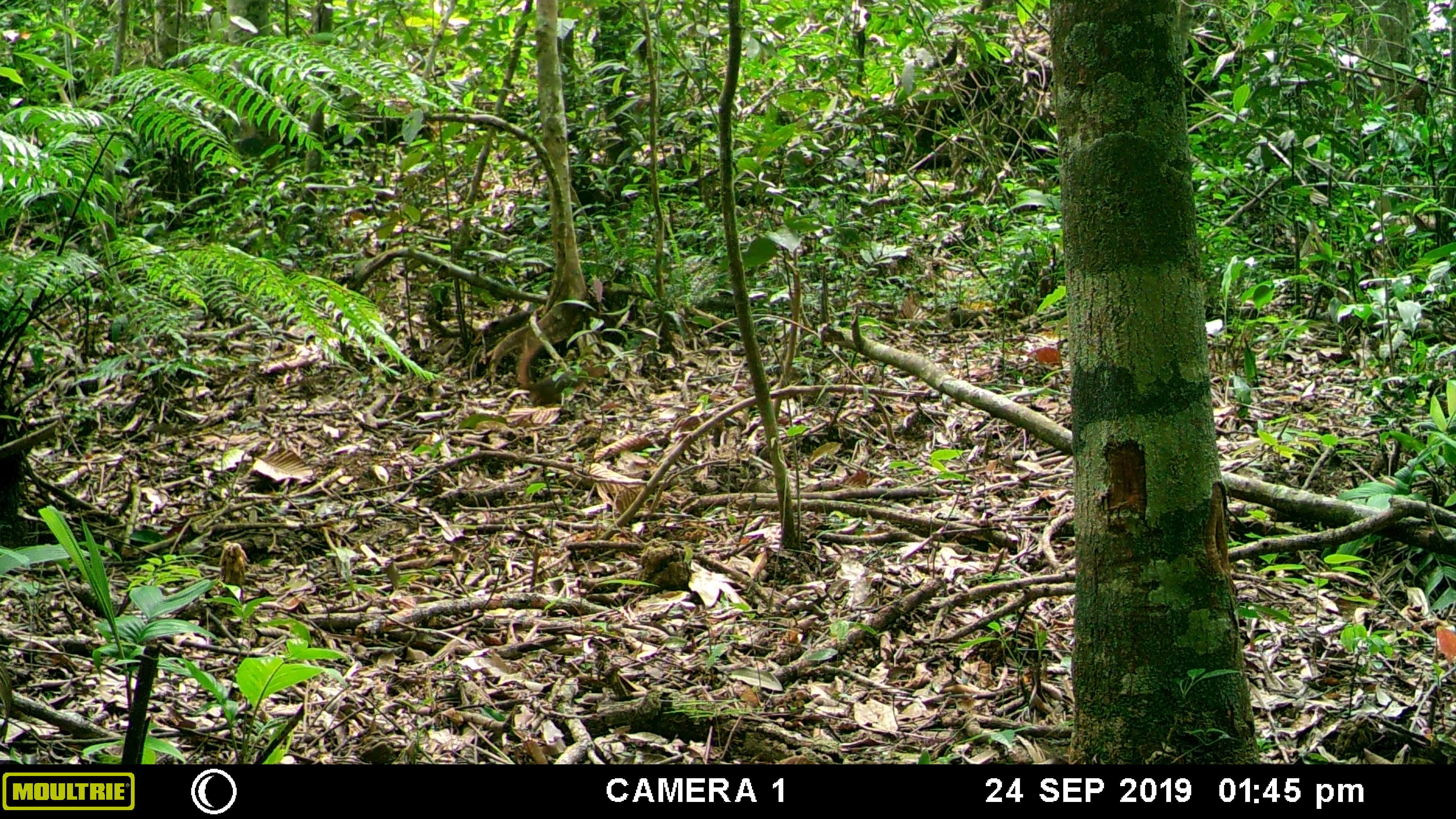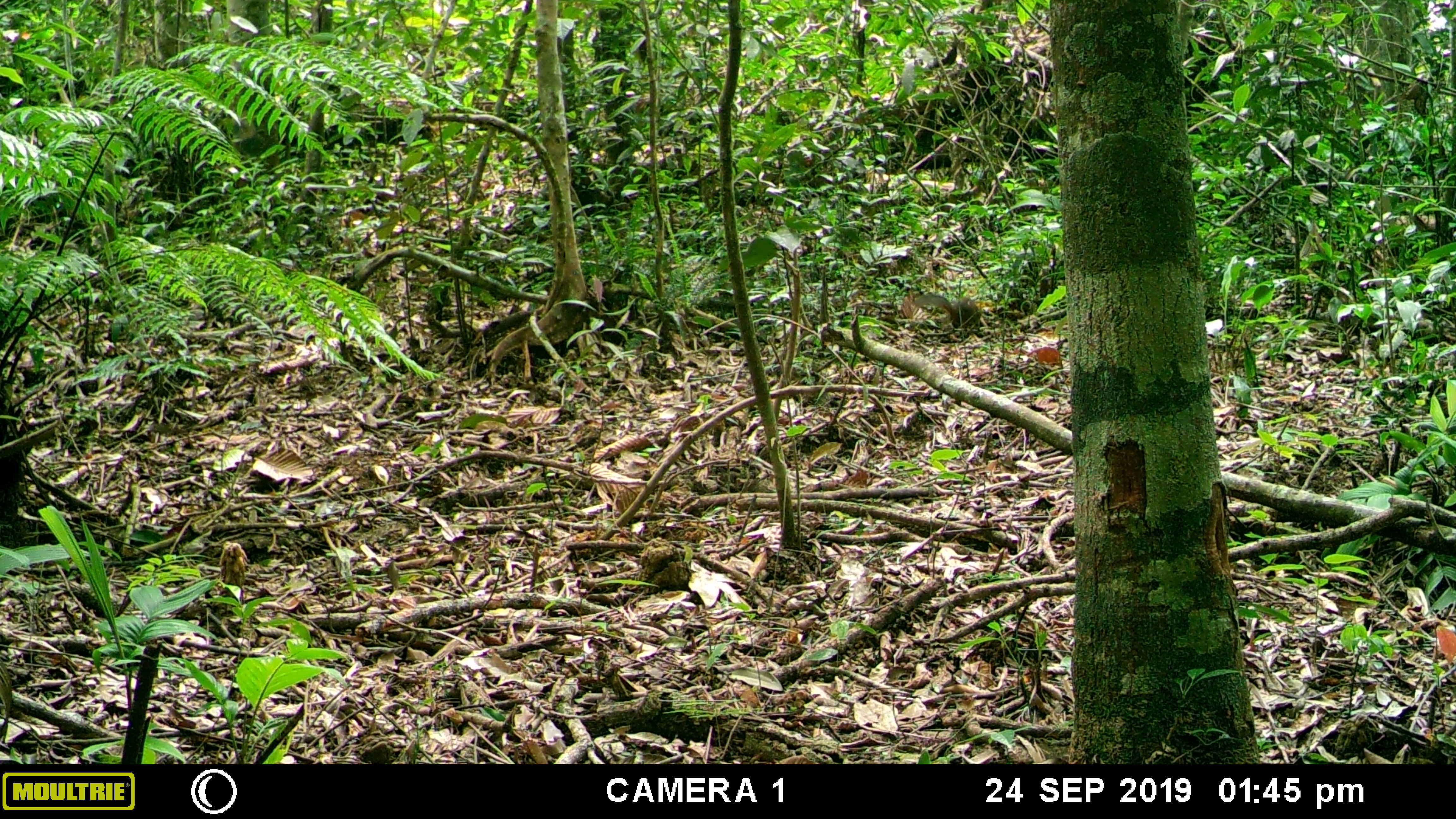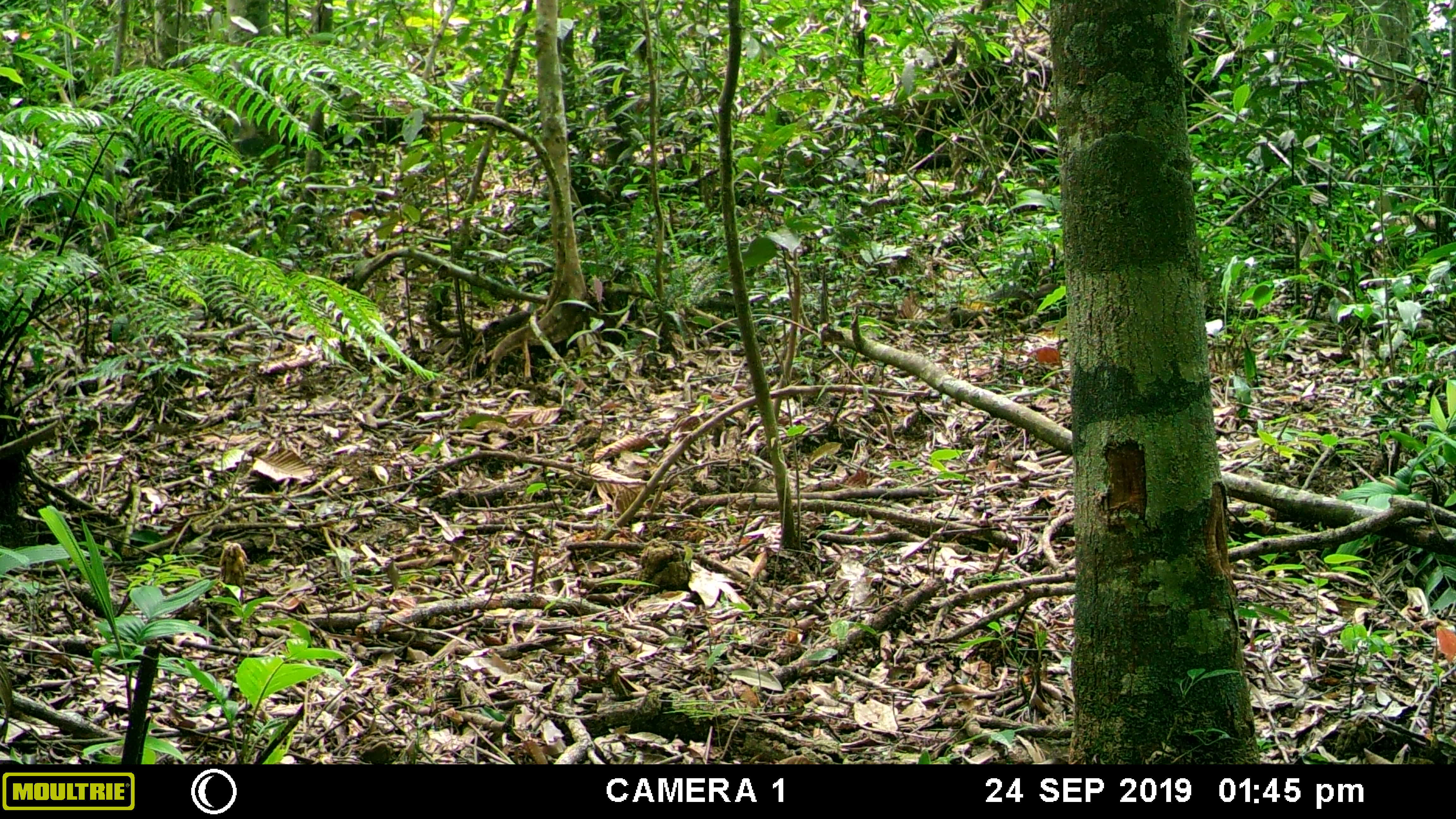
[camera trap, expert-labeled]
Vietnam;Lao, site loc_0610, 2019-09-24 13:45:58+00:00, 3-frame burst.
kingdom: Animalia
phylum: Chordata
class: Mammalia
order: Rodentia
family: Sciuridae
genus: Sciurus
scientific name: Sciurus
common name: squirrel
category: unidentified squirrel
Unidentified squirrel (squirrel) (Sciurus). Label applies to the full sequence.